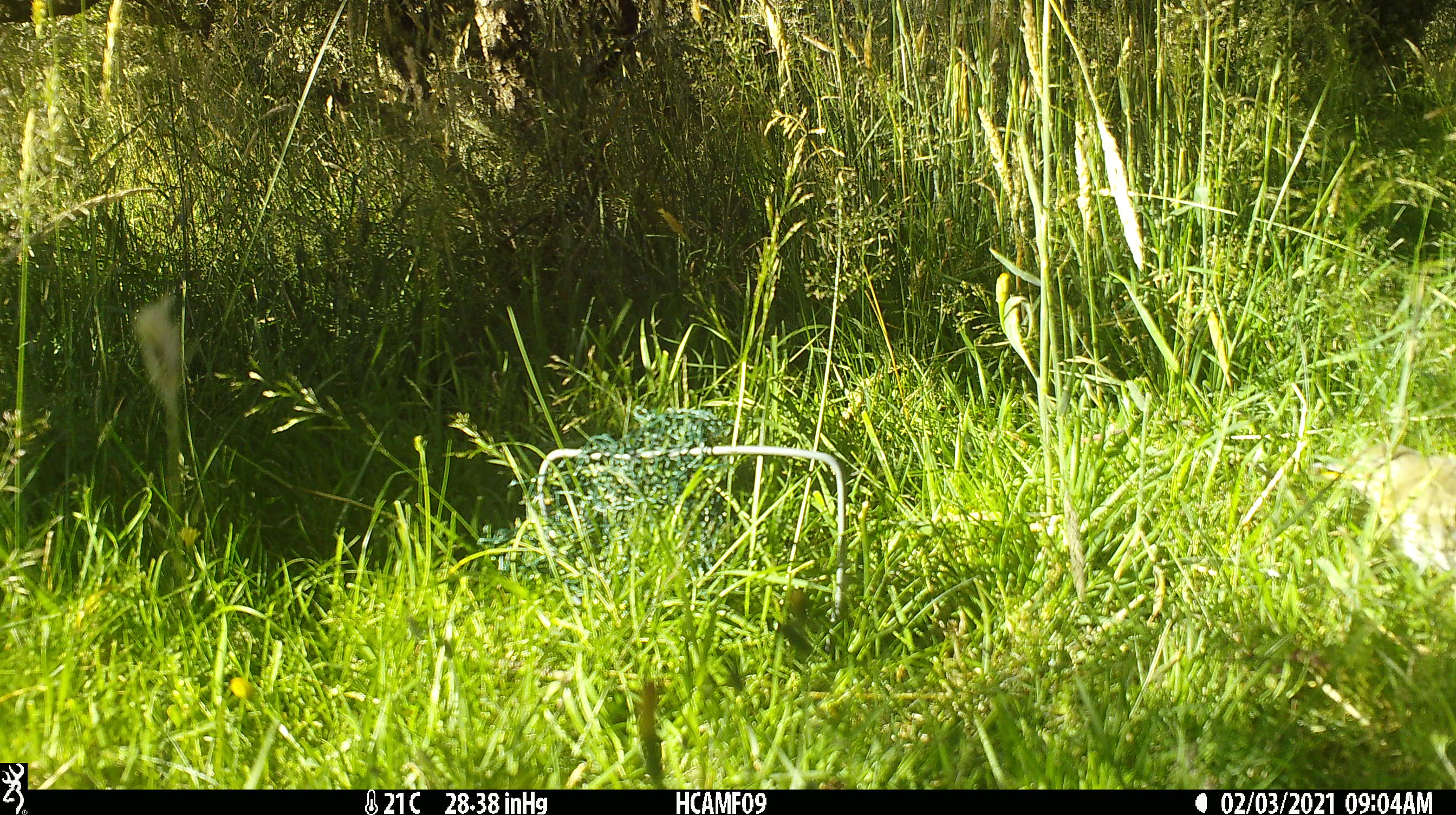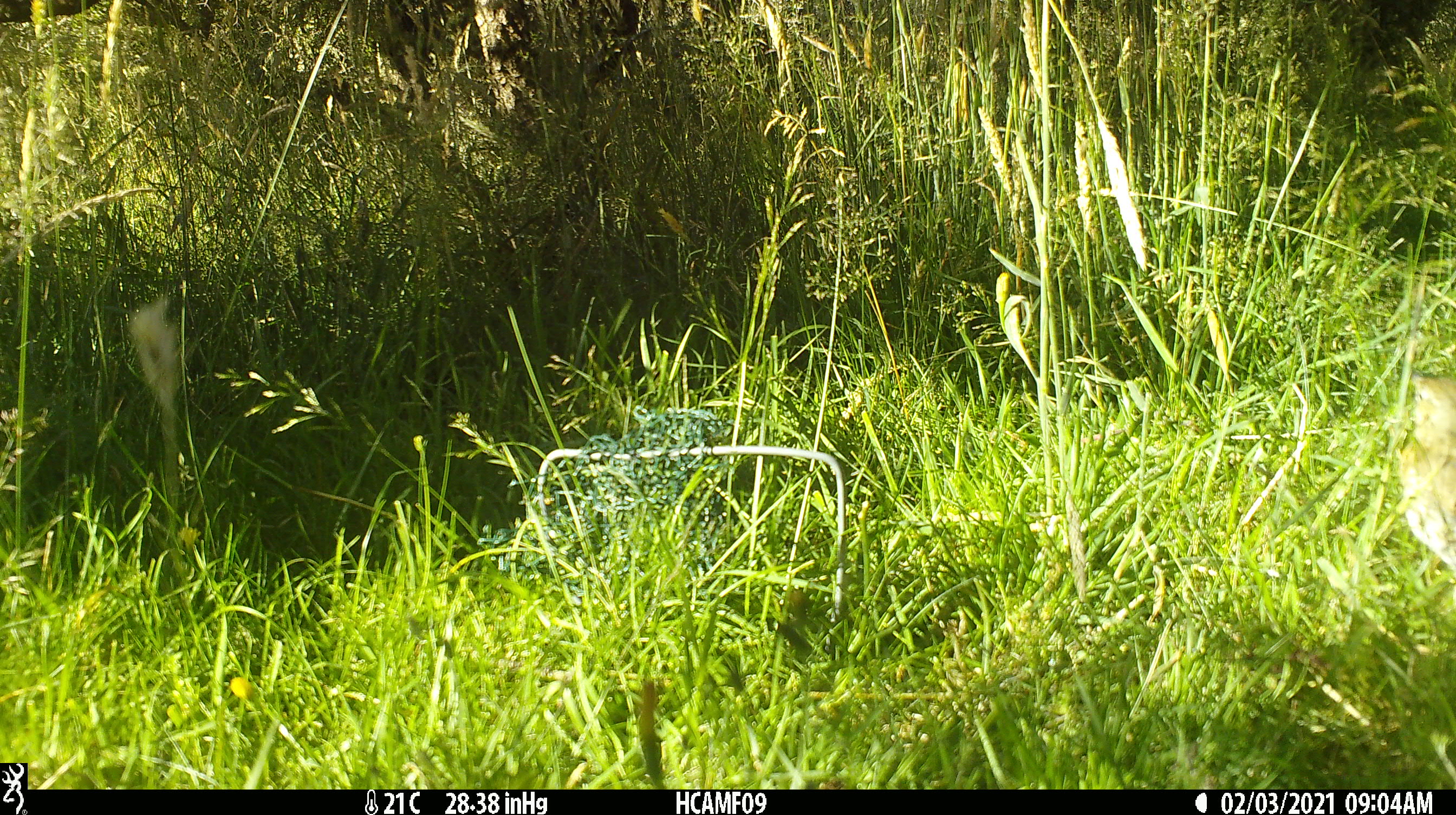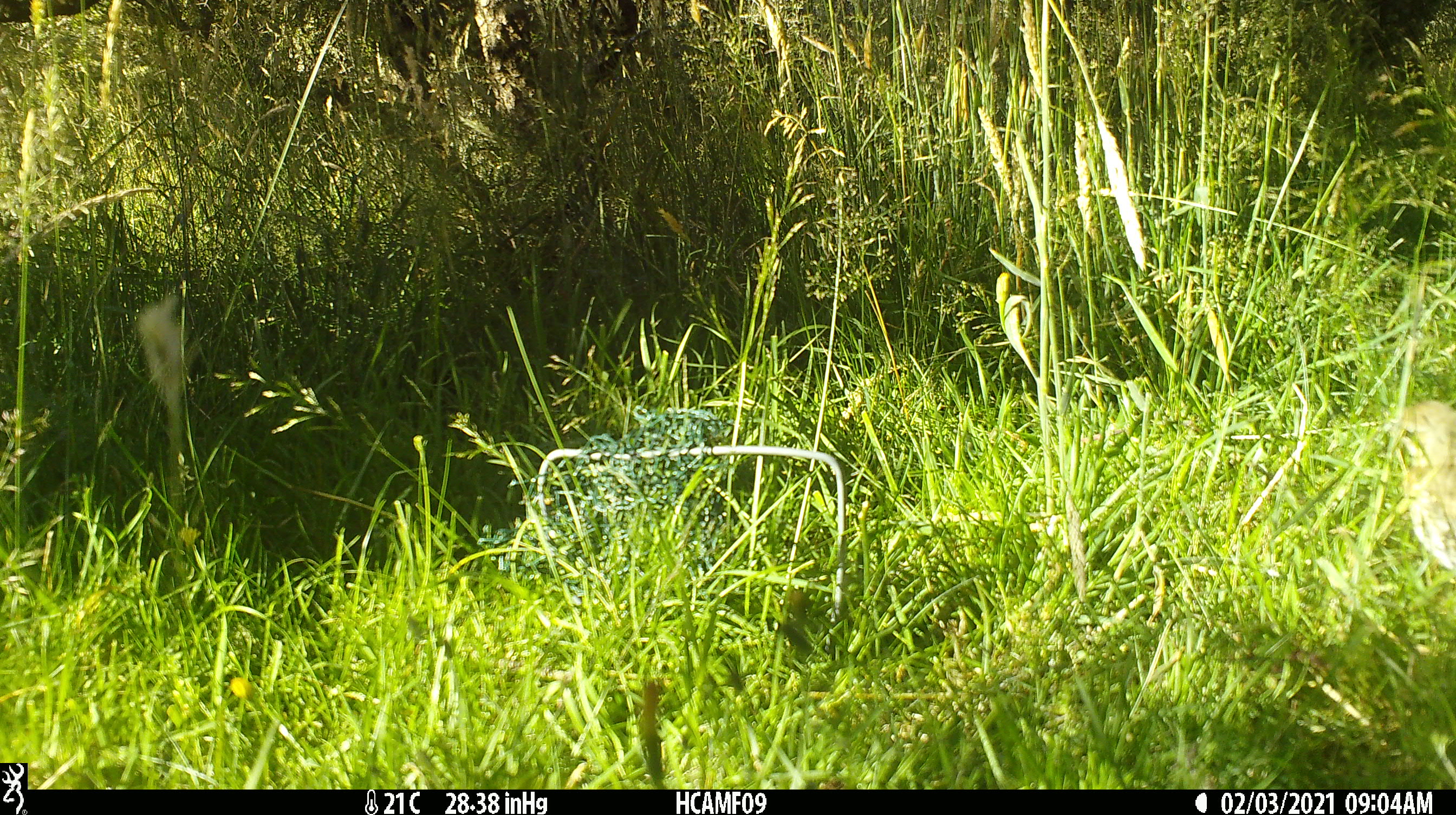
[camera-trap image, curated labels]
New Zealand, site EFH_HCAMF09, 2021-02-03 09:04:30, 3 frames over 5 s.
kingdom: Animalia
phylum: Chordata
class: Aves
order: Passeriformes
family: Turdidae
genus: Turdus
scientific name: Turdus philomelos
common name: song thrush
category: thrush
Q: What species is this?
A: Thrush (song thrush) (Turdus philomelos).